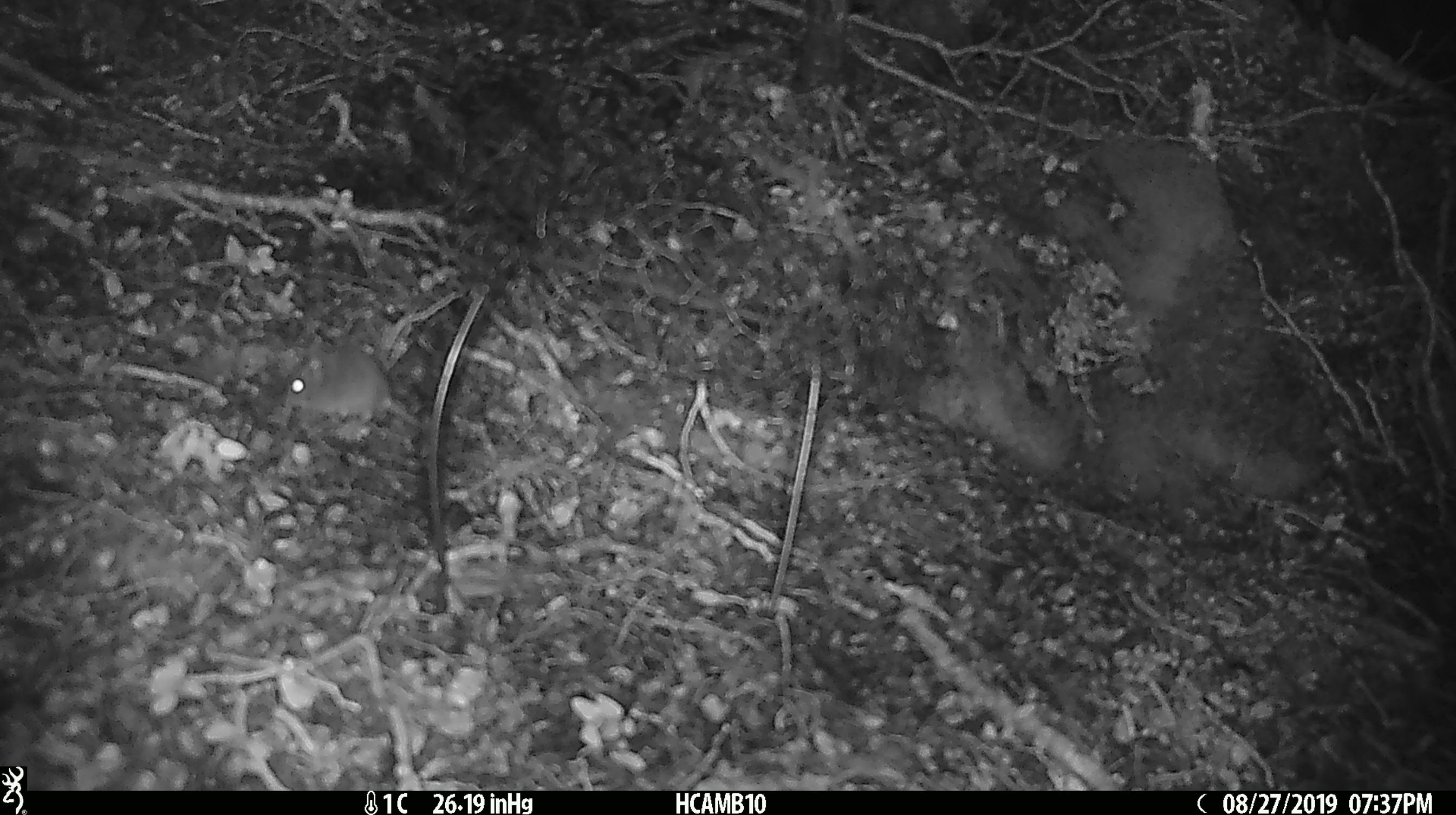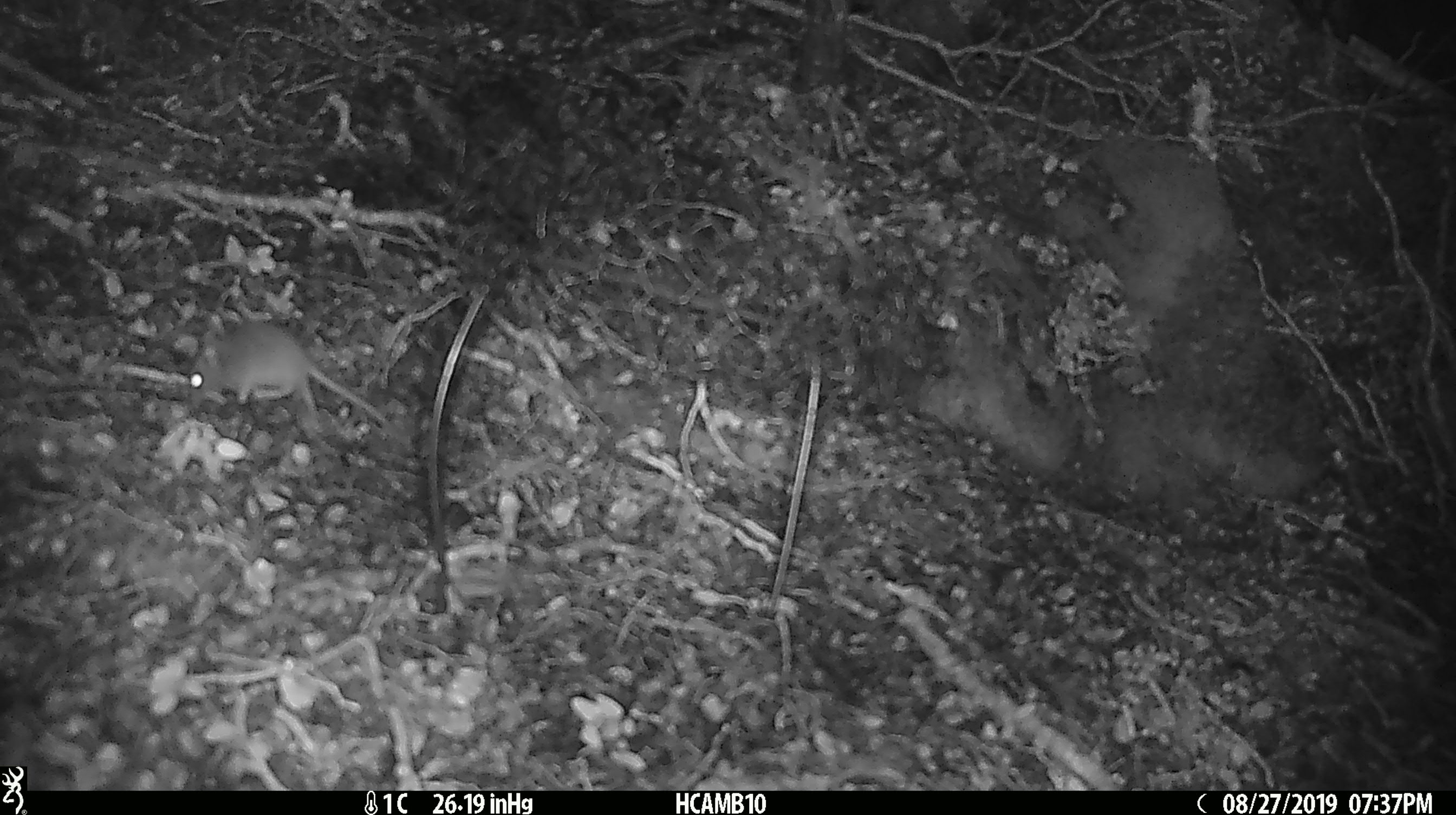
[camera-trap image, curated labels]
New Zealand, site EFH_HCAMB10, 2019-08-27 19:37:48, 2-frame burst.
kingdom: Animalia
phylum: Chordata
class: Mammalia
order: Rodentia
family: Muridae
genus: Mus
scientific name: Mus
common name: mouse